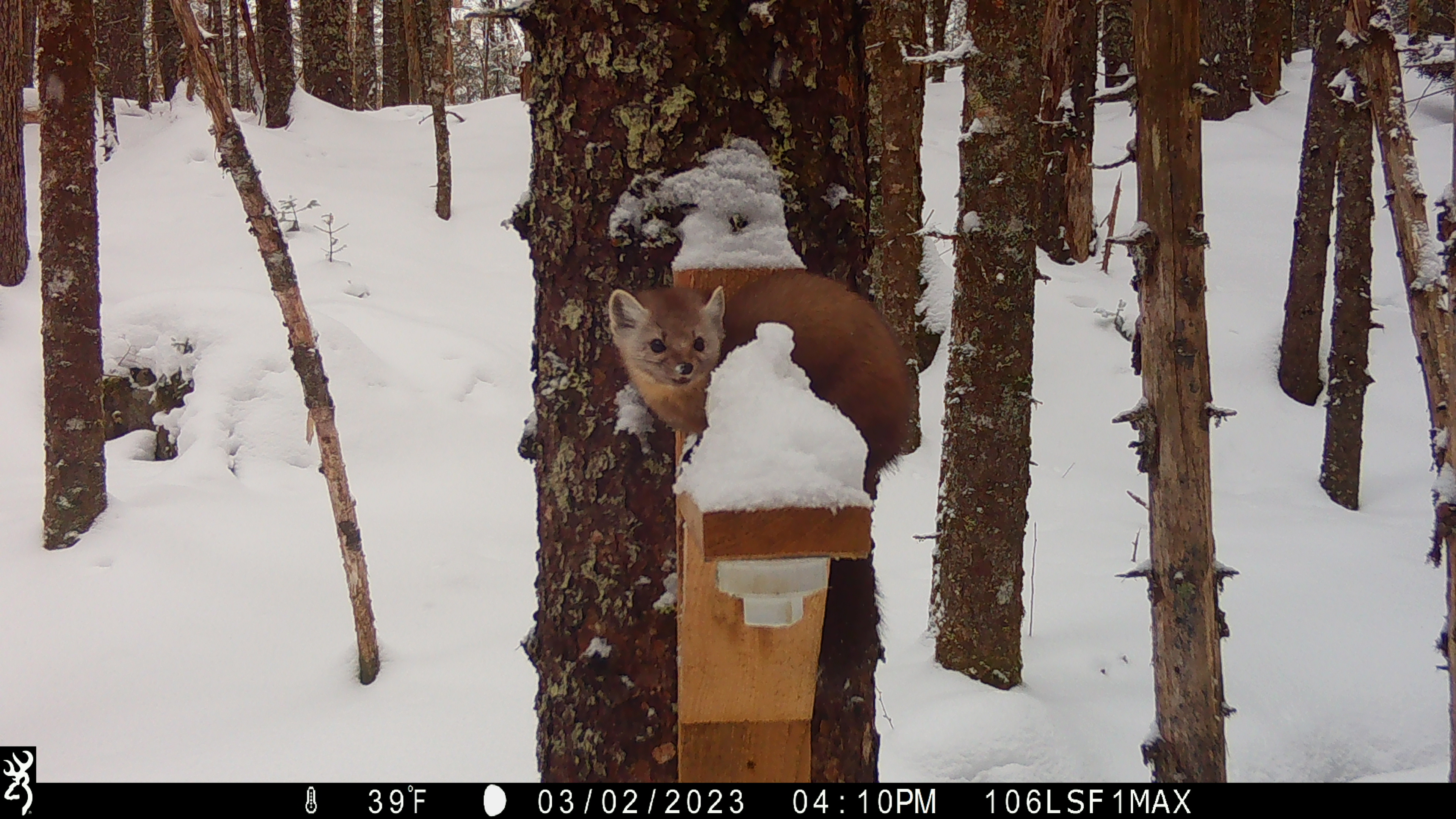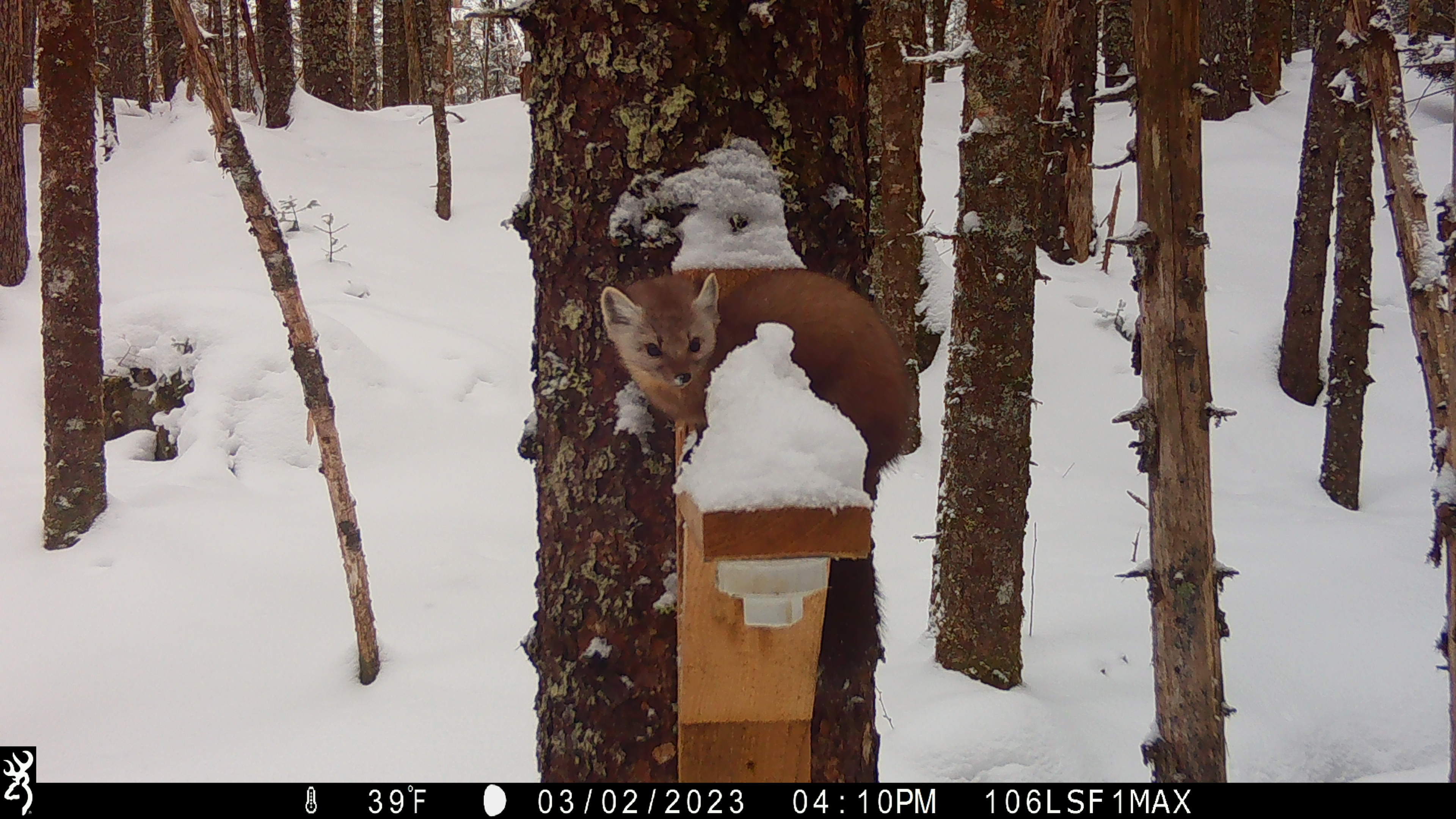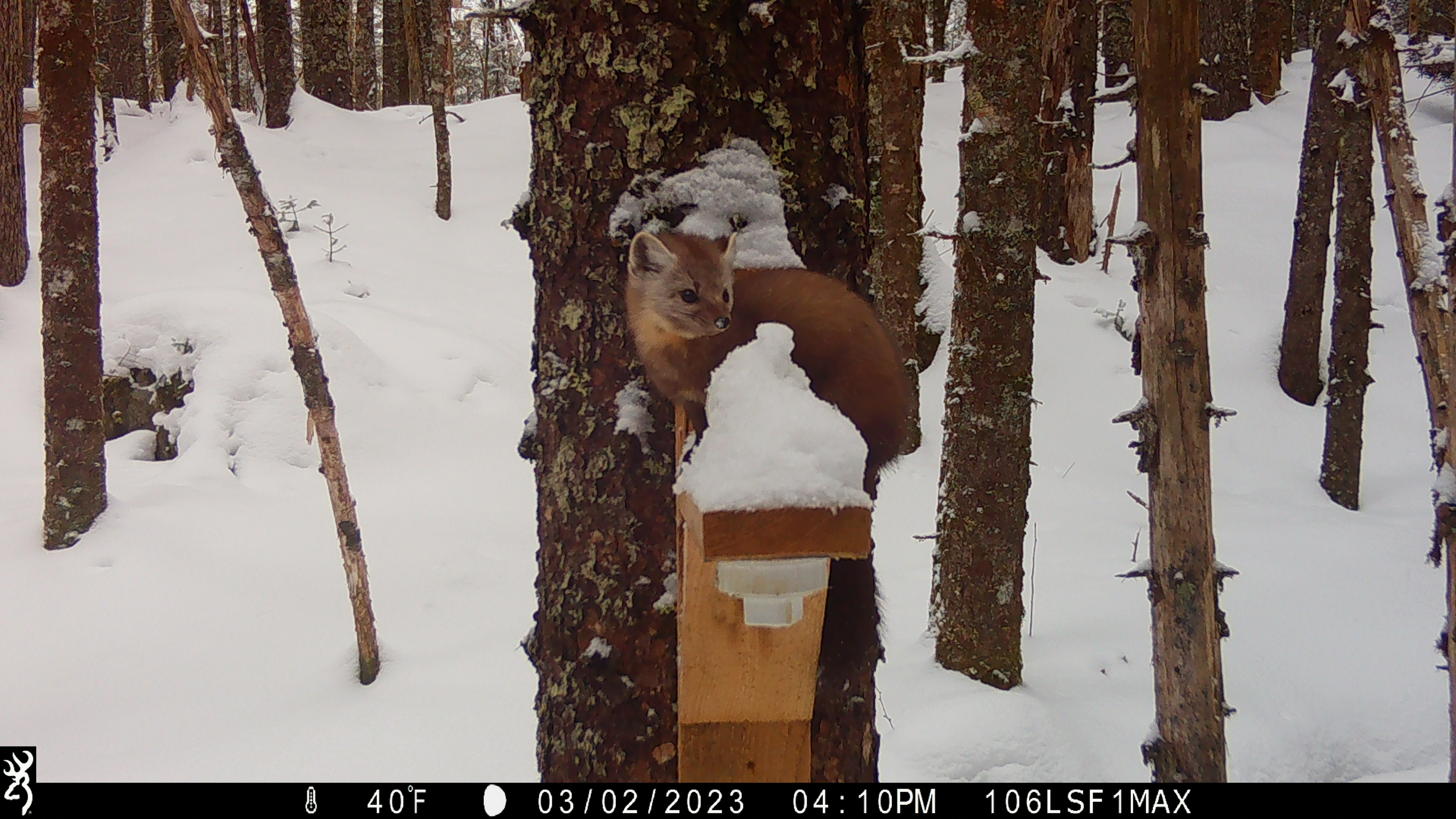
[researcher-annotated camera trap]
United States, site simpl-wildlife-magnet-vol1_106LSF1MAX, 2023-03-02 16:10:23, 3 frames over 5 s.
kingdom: Animalia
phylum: Chordata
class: Mammalia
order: Carnivora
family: Mustelidae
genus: Martes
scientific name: Martes americana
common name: american marten